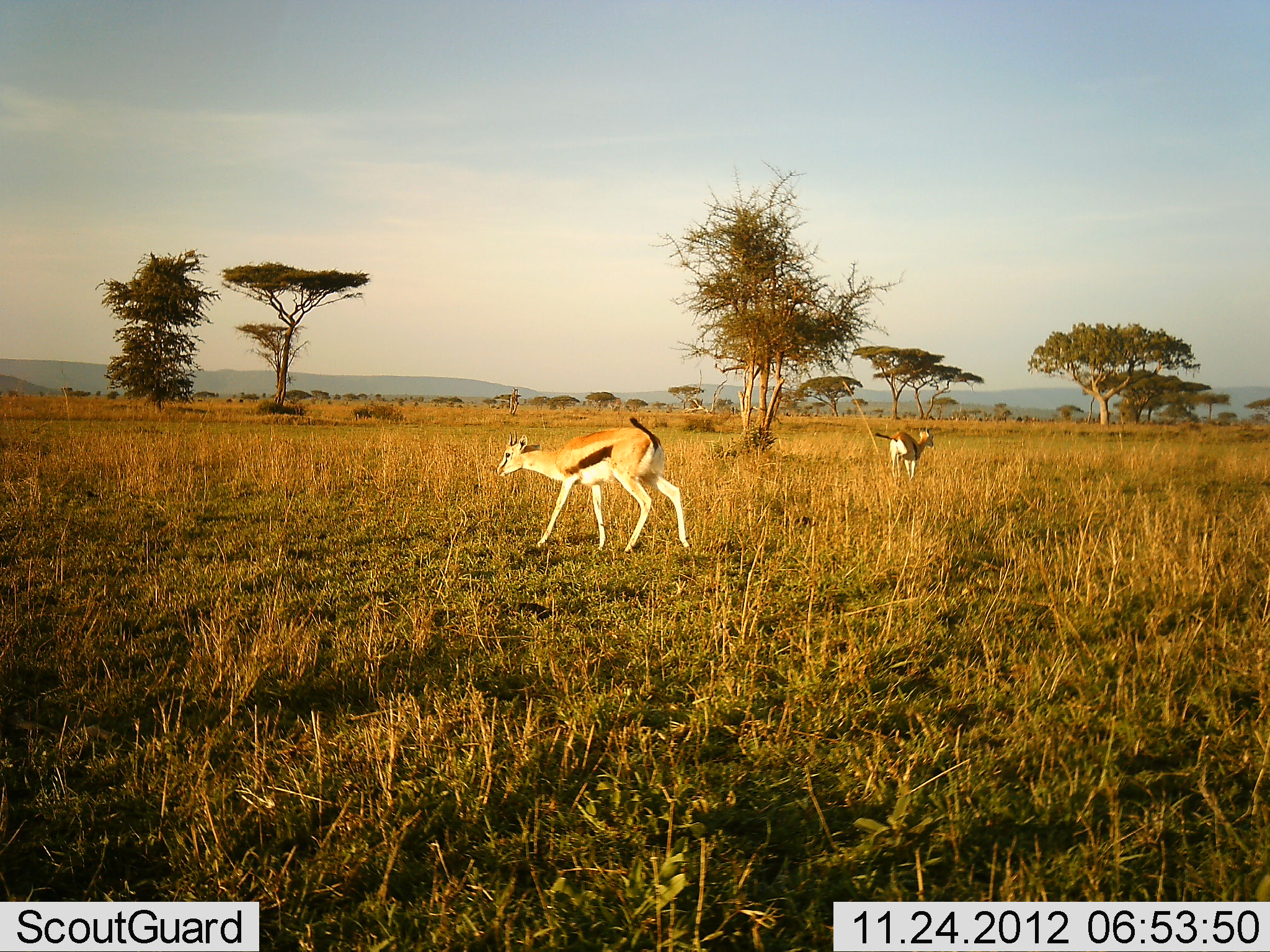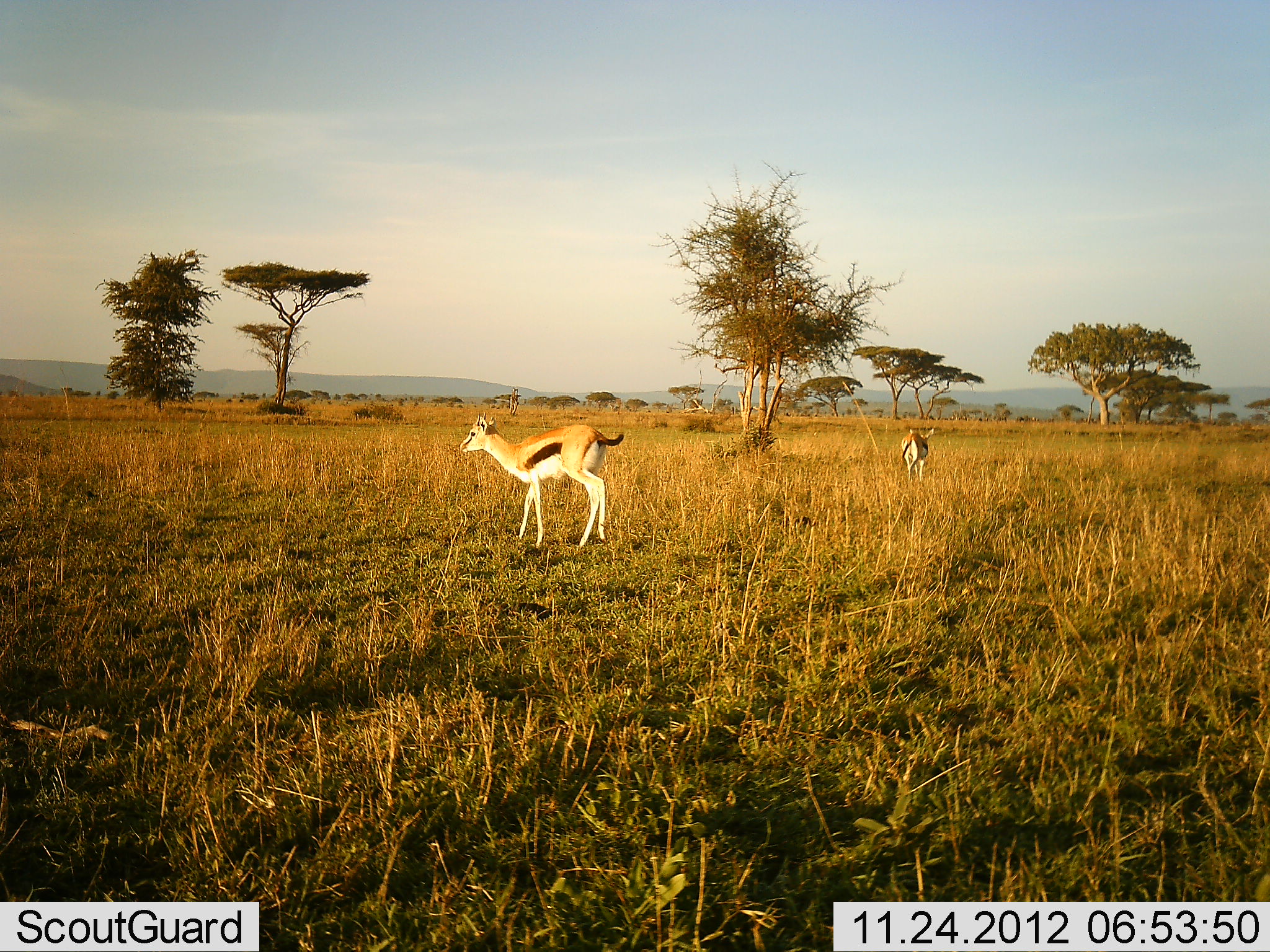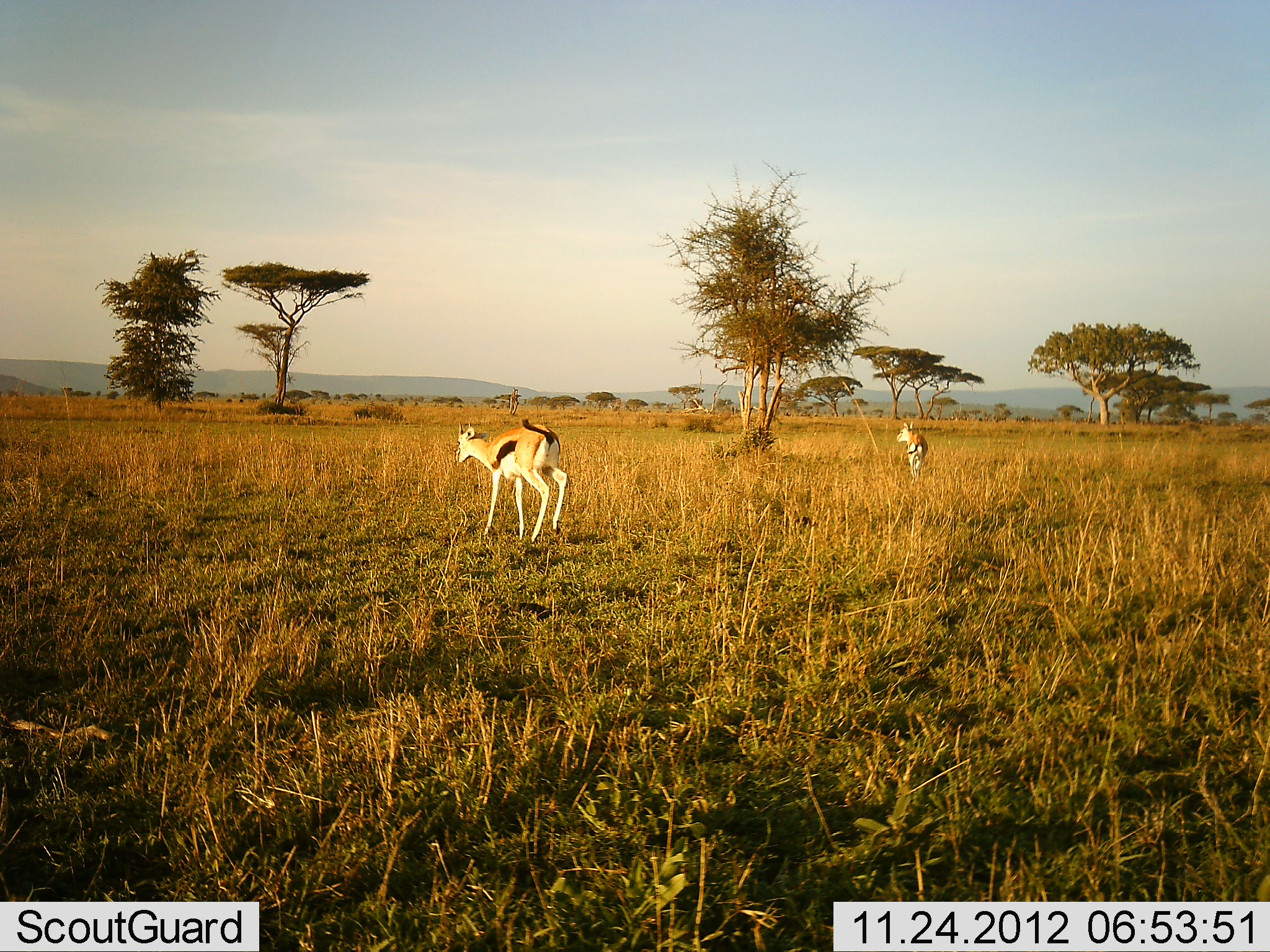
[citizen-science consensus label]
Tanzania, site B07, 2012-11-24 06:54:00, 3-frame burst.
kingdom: Animalia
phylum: Chordata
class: Mammalia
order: Artiodactyla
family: Bovidae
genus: Eudorcas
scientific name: Eudorcas thomsonii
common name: thomson's gazelle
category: gazellethomsons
Gazellethomsons (thomson's gazelle) (Eudorcas thomsonii), count 2. Behavior (volunteer vote fractions): standing 0%, resting 0%, moving 100%, interacting 0%. Young present (vote fraction): 10%. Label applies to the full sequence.